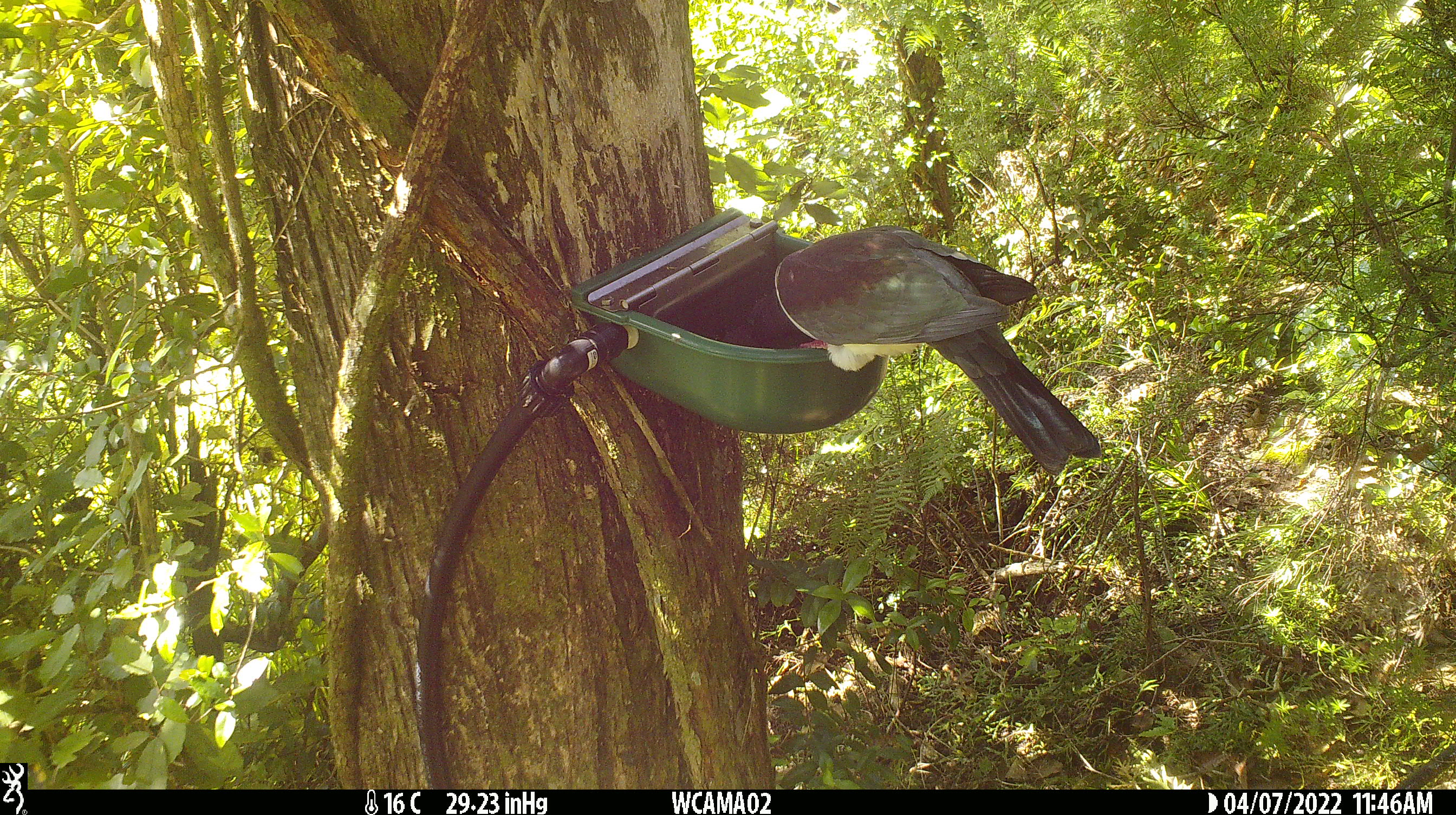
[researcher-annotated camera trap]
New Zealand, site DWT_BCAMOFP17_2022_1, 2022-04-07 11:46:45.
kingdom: Animalia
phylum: Chordata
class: Aves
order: Columbiformes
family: Columbidae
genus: Hemiphaga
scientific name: Hemiphaga novaeseelandiae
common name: new zealand pigeon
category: kereru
Kereru (new zealand pigeon) (Hemiphaga novaeseelandiae).